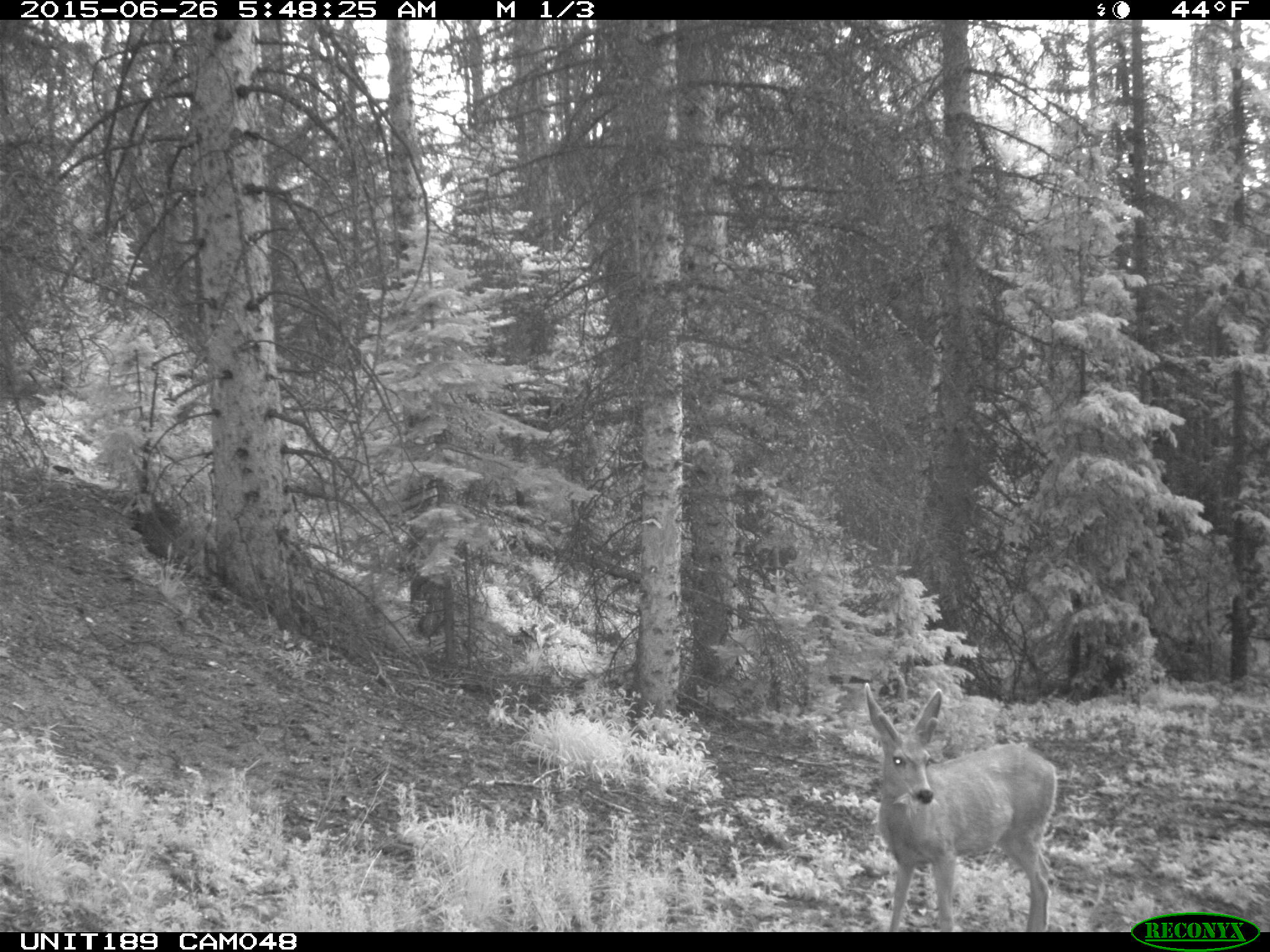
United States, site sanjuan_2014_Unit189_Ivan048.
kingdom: Animalia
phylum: Chordata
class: Mammalia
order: Artiodactyla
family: Cervidae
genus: Odocoileus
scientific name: Odocoileus hemionus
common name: mule deer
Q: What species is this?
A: Odocoileus hemionus (mule deer).